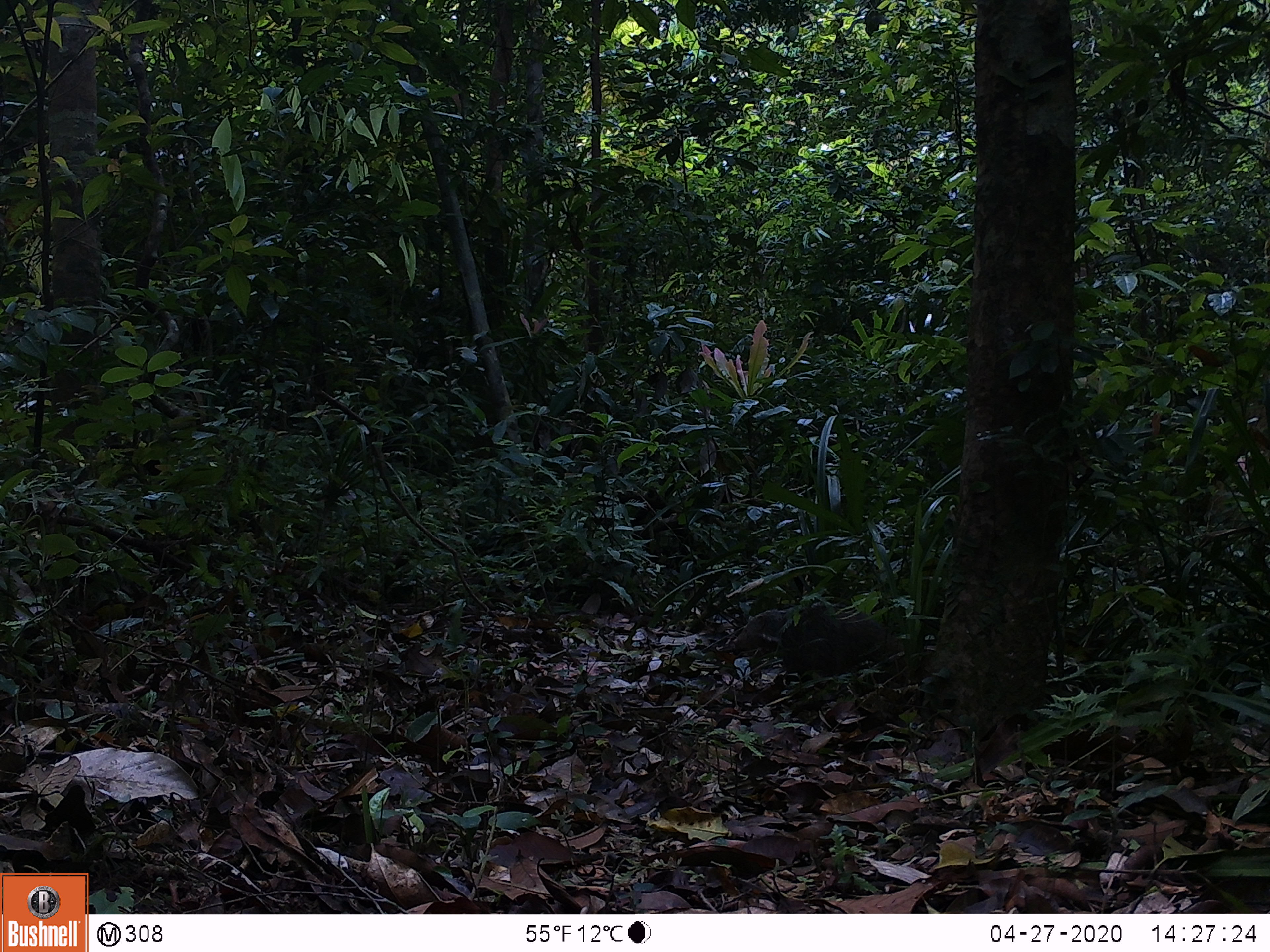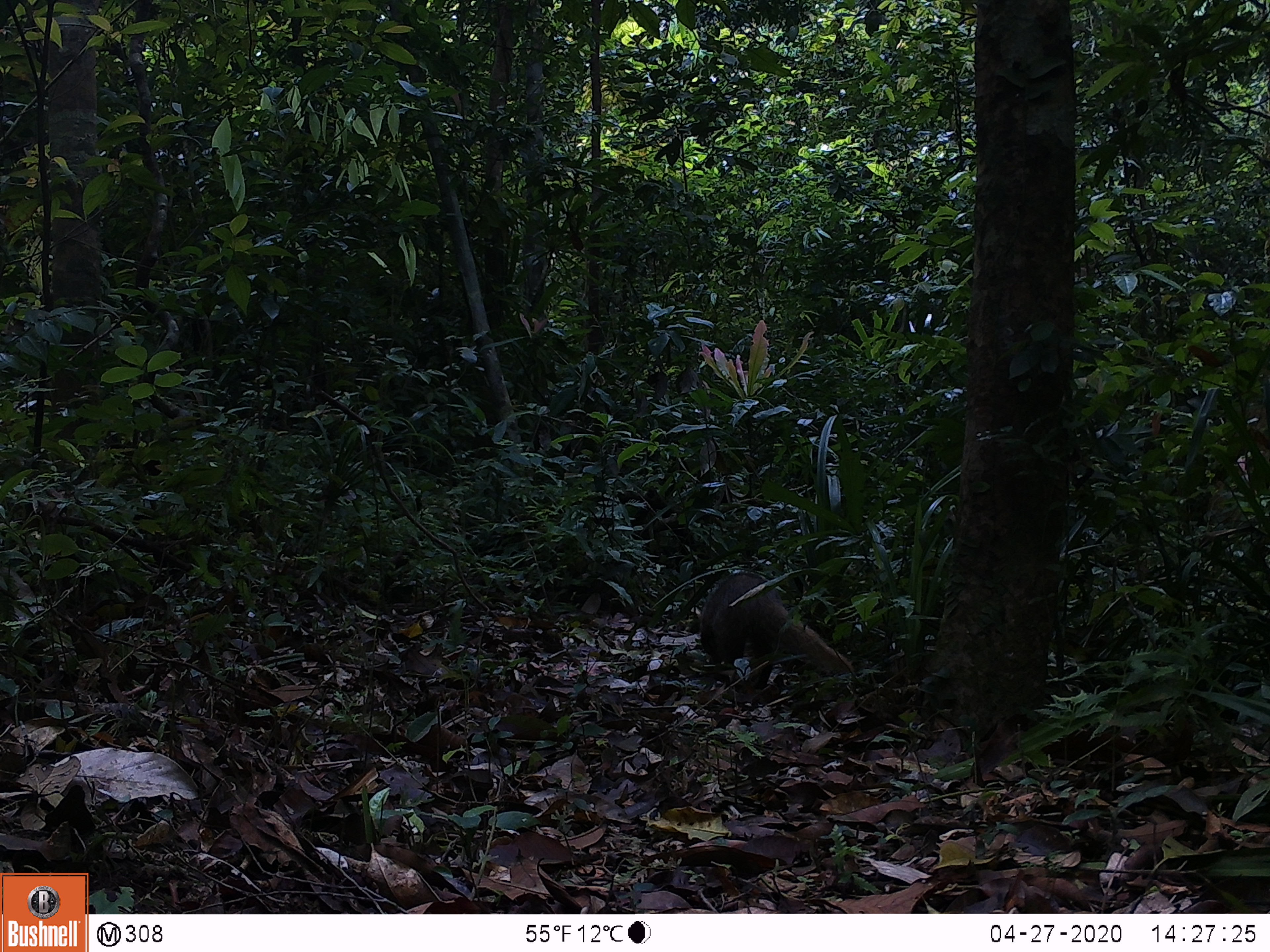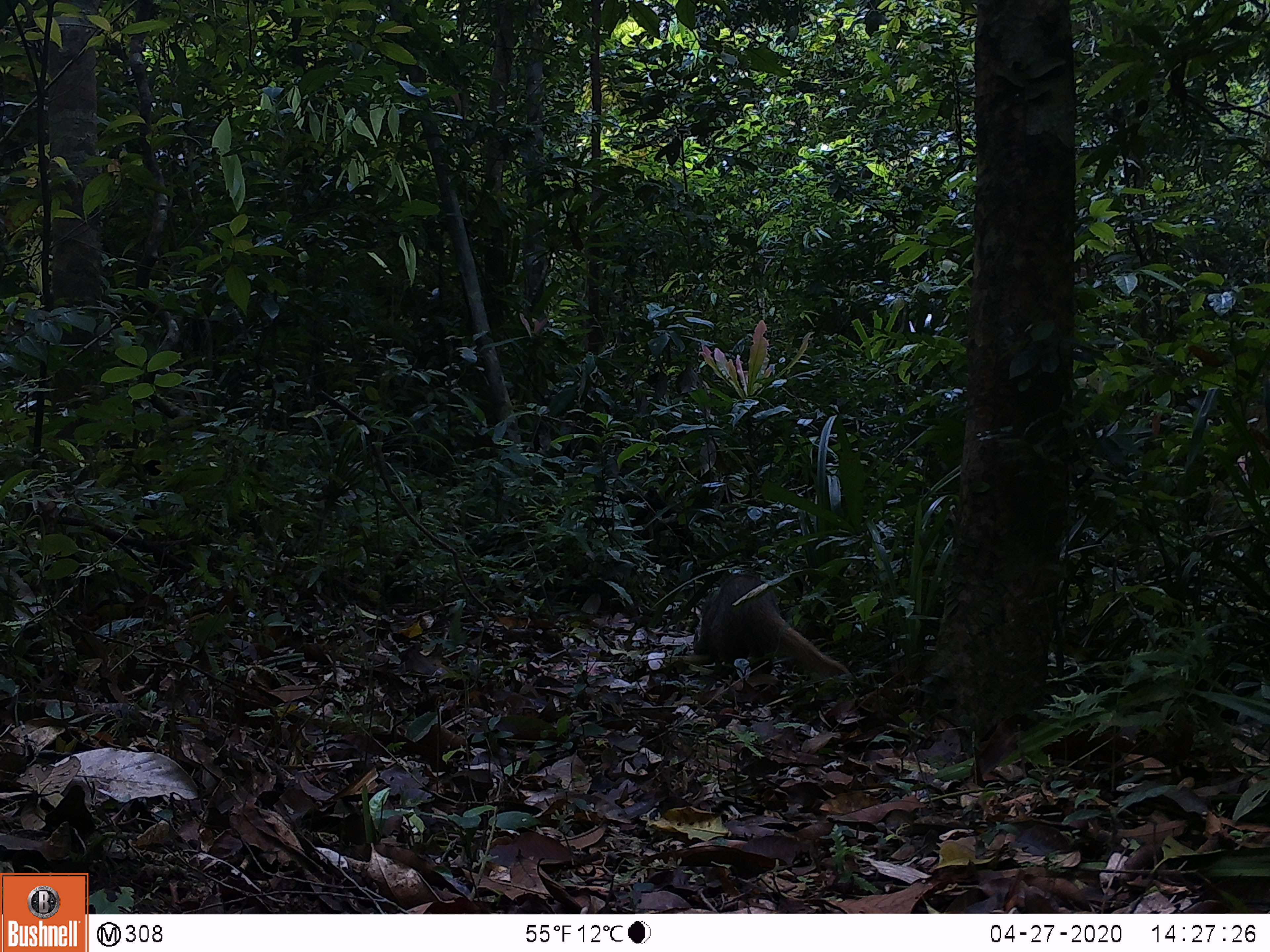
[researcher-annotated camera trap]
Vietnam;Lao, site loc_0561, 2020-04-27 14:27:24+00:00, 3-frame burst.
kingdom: Animalia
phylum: Chordata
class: Mammalia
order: Carnivora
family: Herpestidae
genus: Urva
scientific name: Urva urva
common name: crab-eating mongoose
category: crab eating mongoose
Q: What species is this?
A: Crab eating mongoose (crab-eating mongoose) (Urva urva).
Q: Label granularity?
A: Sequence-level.